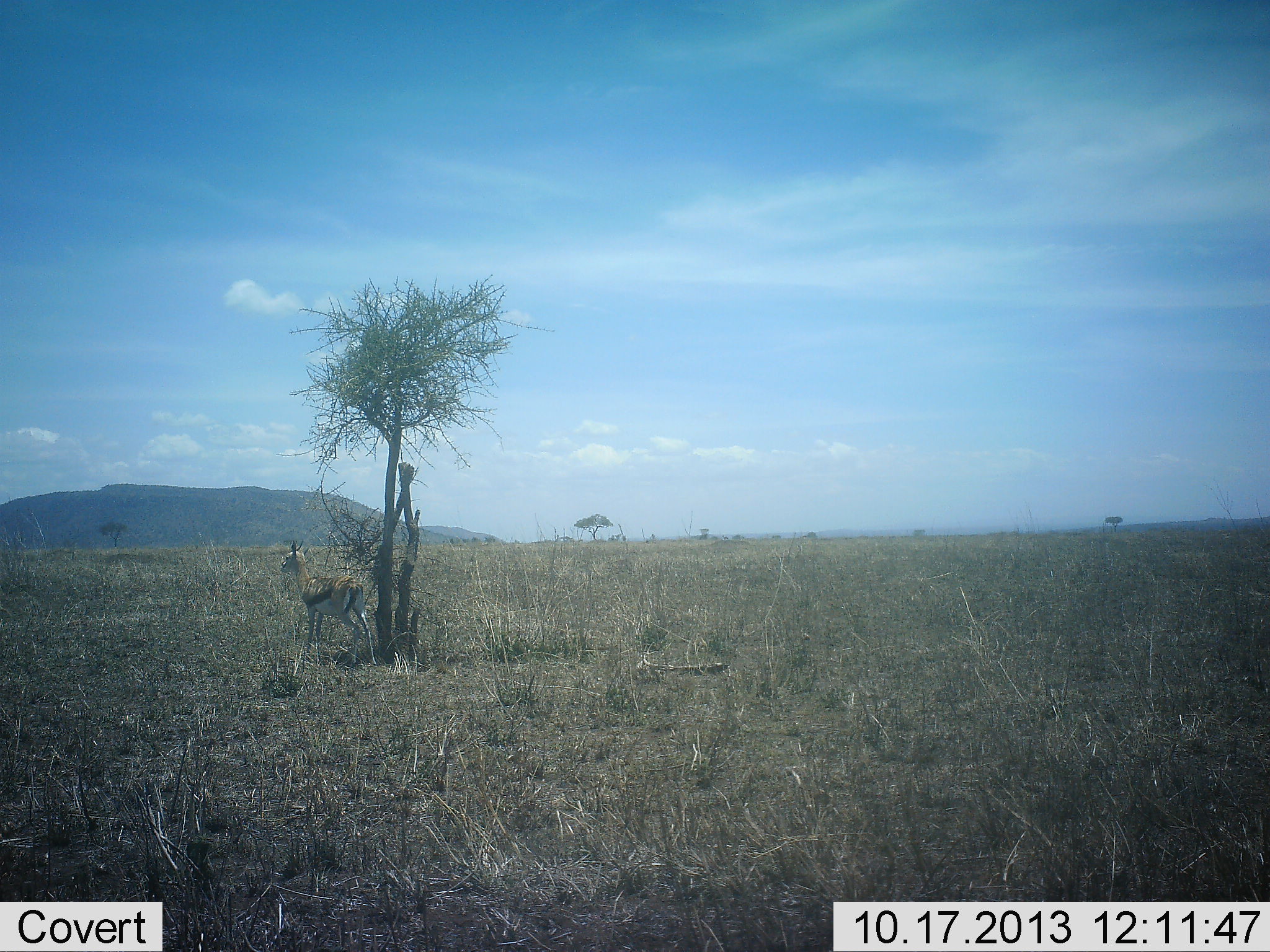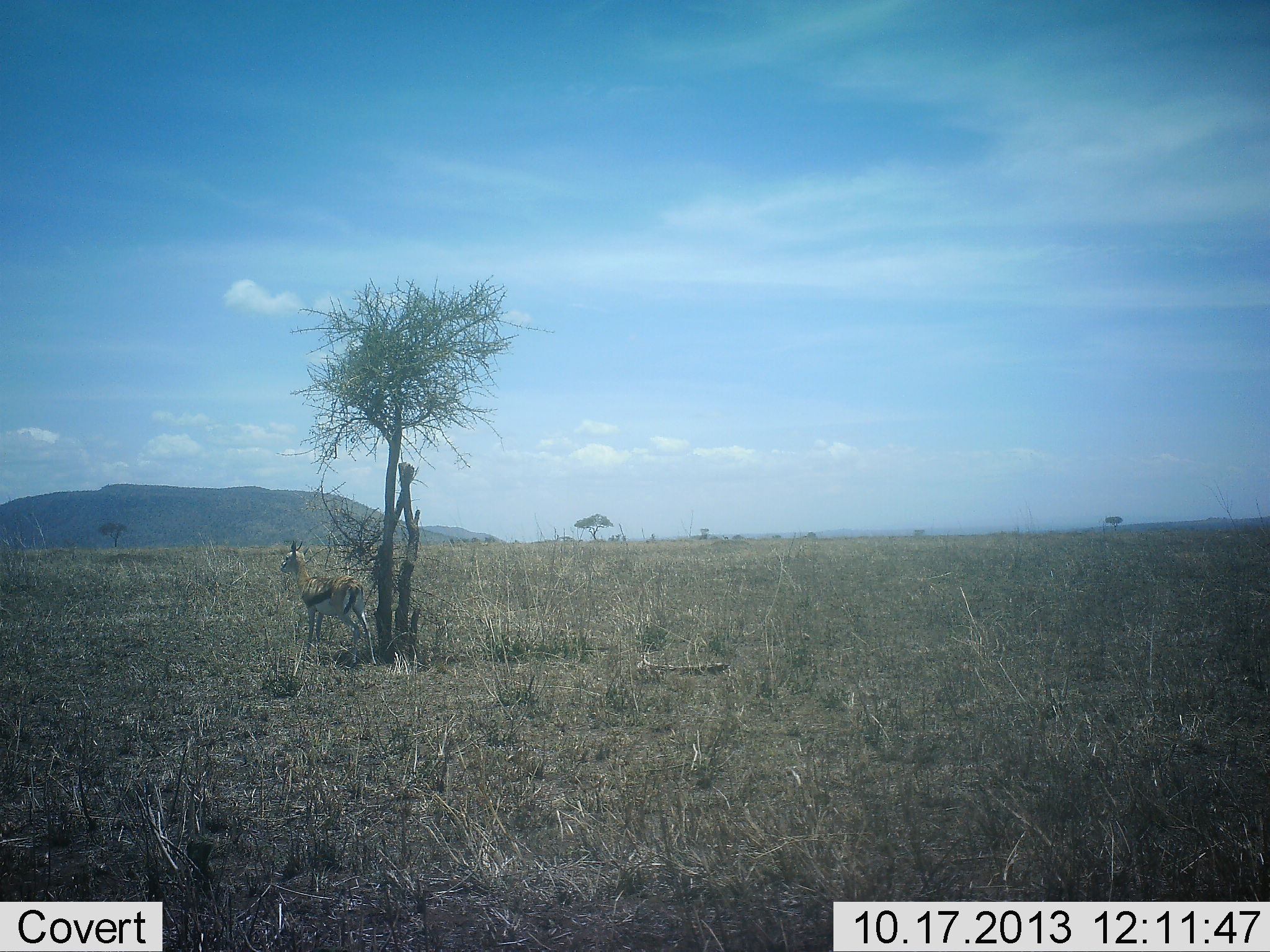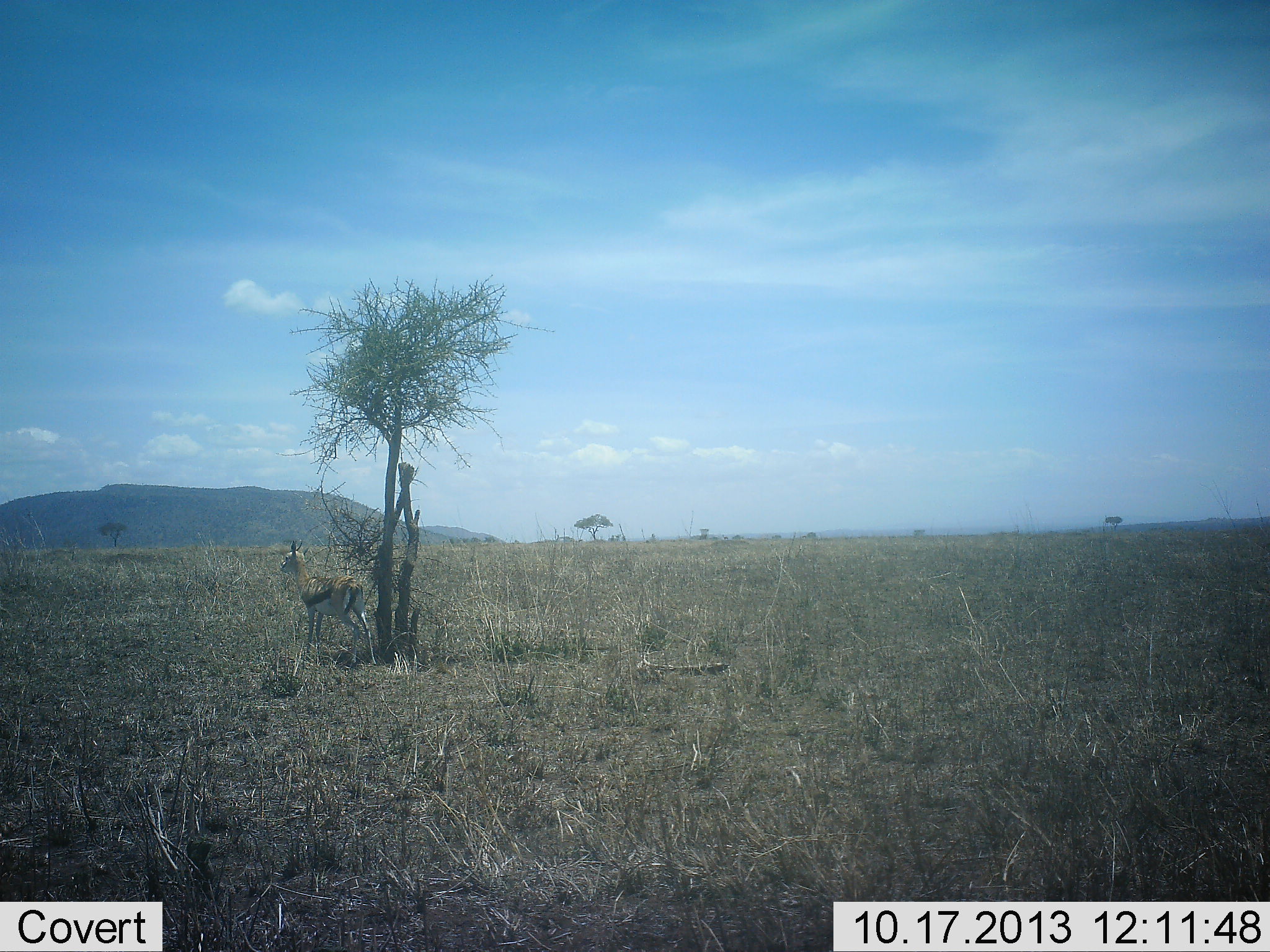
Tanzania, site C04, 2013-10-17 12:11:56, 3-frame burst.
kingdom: Animalia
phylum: Chordata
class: Mammalia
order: Artiodactyla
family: Bovidae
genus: Eudorcas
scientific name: Eudorcas thomsonii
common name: thomson's gazelle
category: gazellethomsons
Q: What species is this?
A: Gazellethomsons (thomson's gazelle) (Eudorcas thomsonii).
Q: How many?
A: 1.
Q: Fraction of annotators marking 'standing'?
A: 92%.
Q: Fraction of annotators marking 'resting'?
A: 3%.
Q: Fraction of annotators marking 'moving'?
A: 8%.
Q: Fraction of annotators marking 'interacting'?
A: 0%.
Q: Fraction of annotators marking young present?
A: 0%.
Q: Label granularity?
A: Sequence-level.